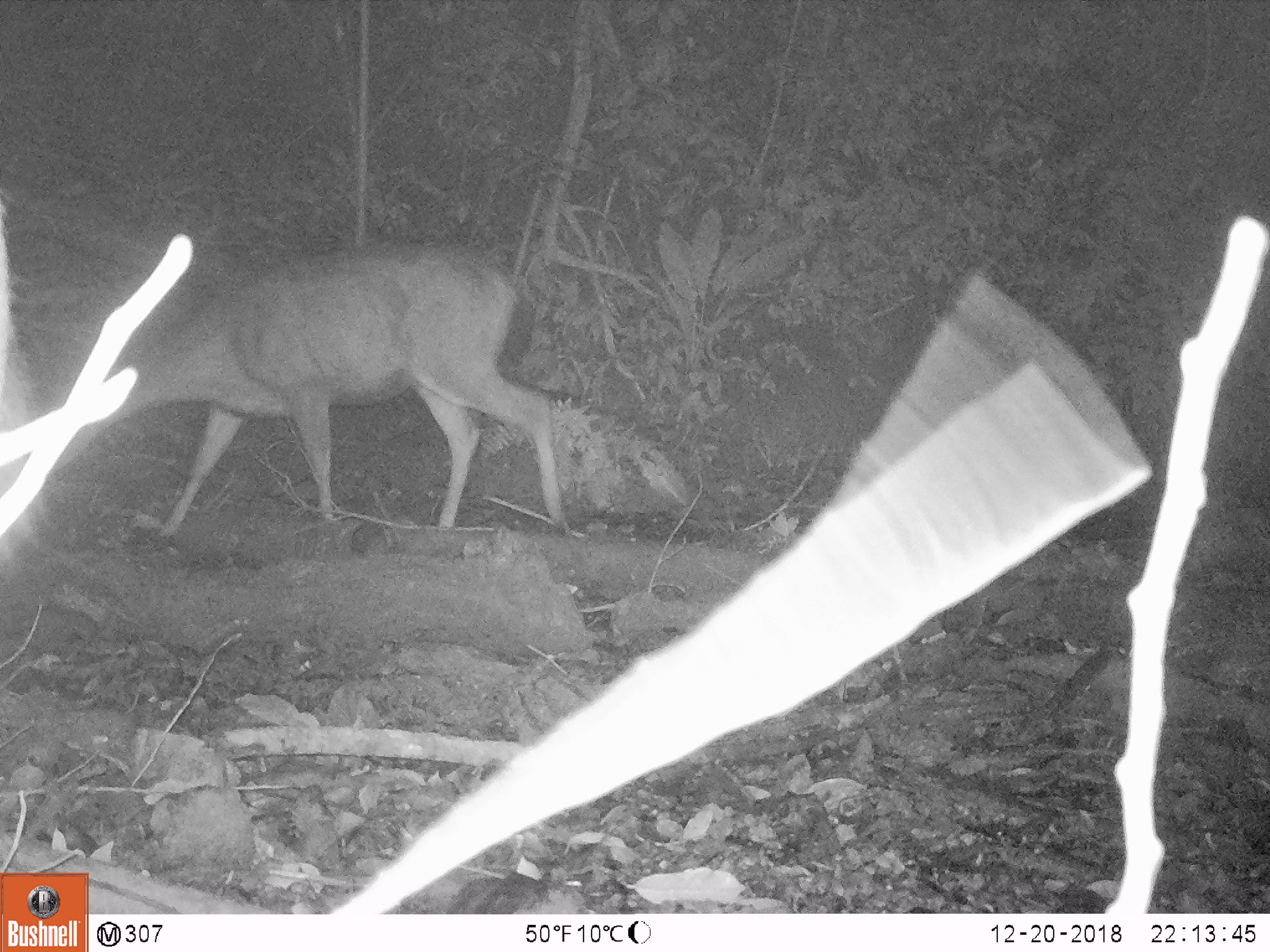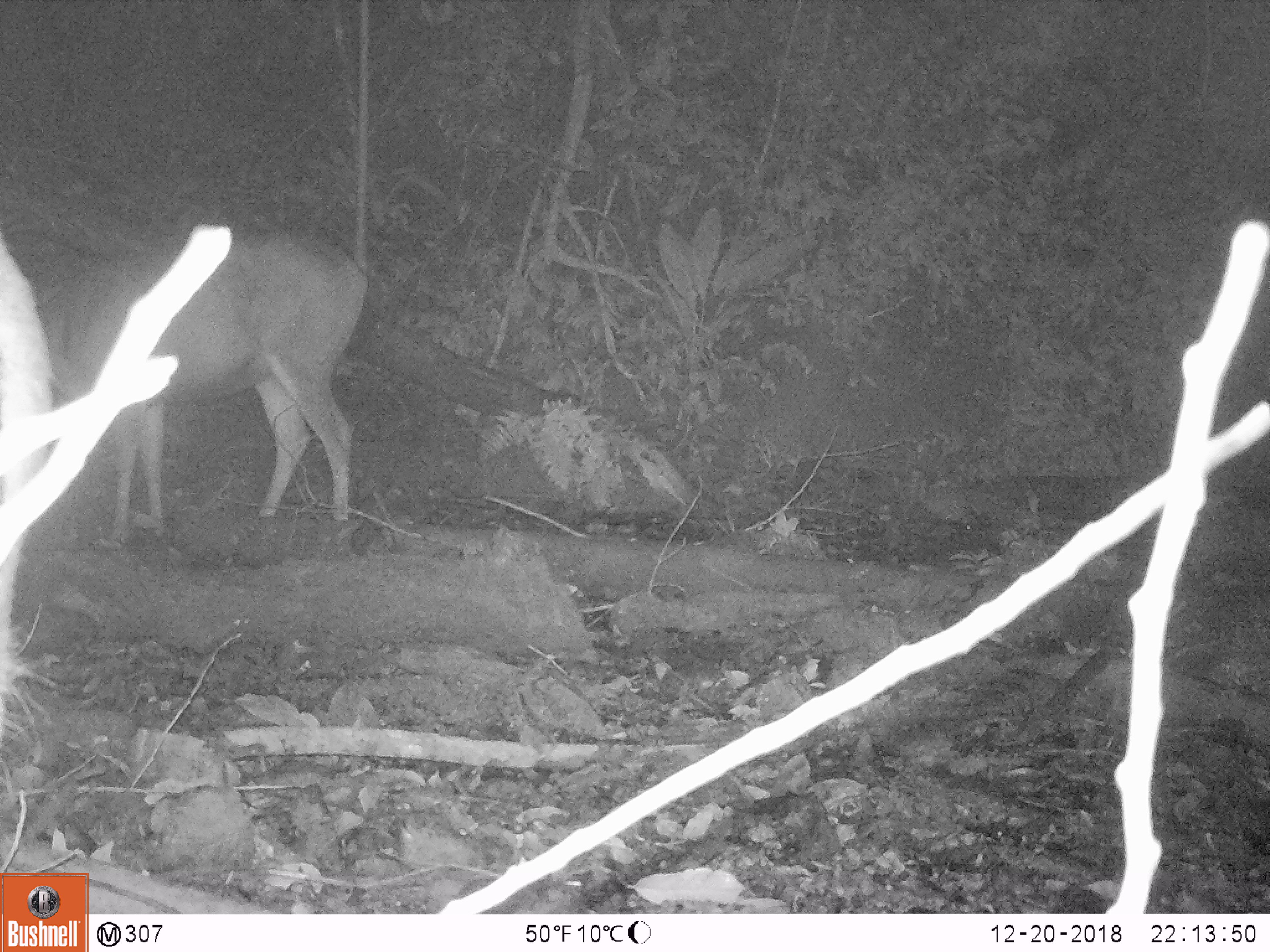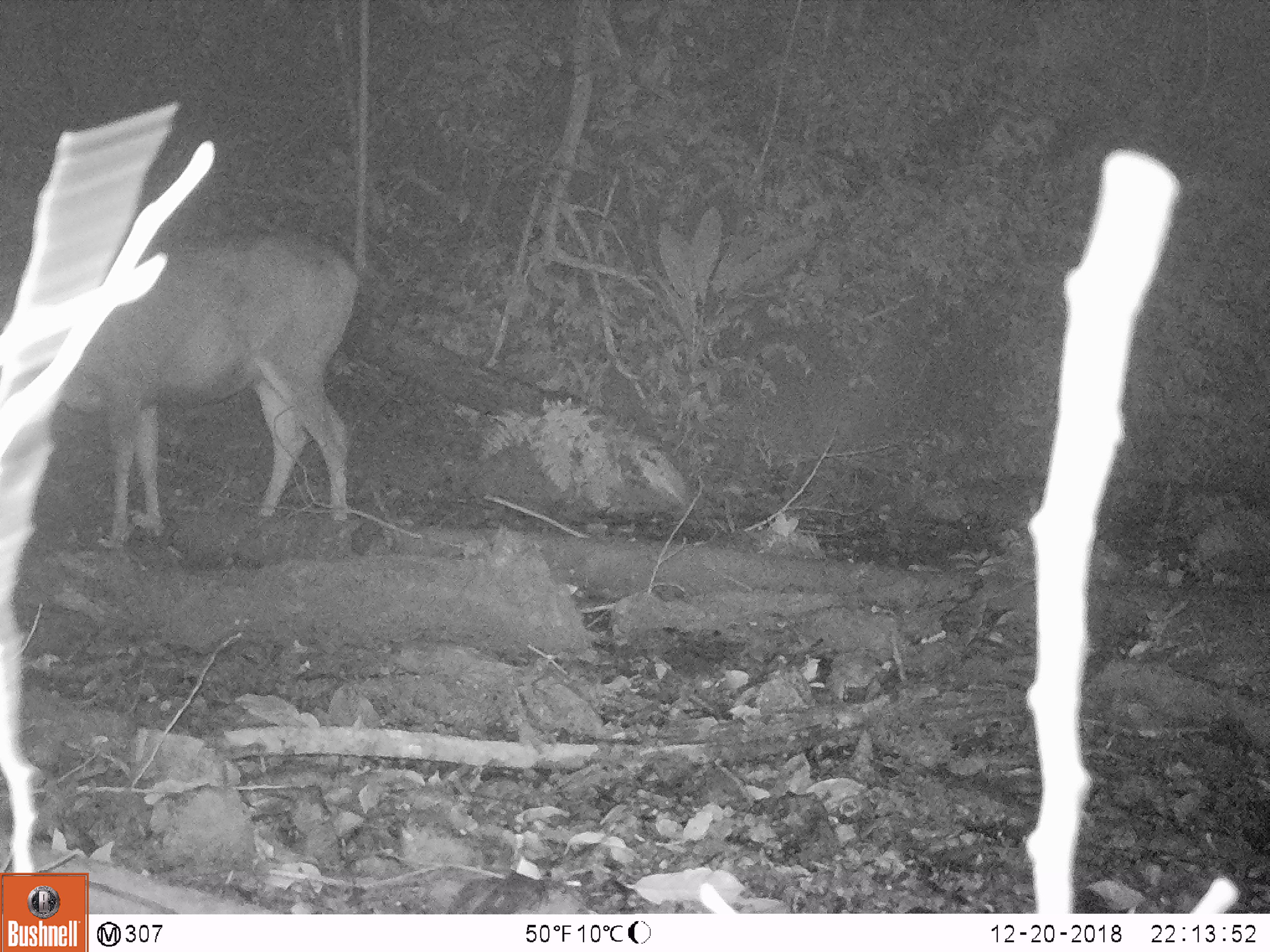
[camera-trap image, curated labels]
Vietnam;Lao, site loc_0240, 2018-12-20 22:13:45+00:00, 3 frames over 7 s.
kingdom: Animalia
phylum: Chordata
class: Mammalia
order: Artiodactyla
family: Cervidae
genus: Rusa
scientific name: Rusa unicolor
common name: sambar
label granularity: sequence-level